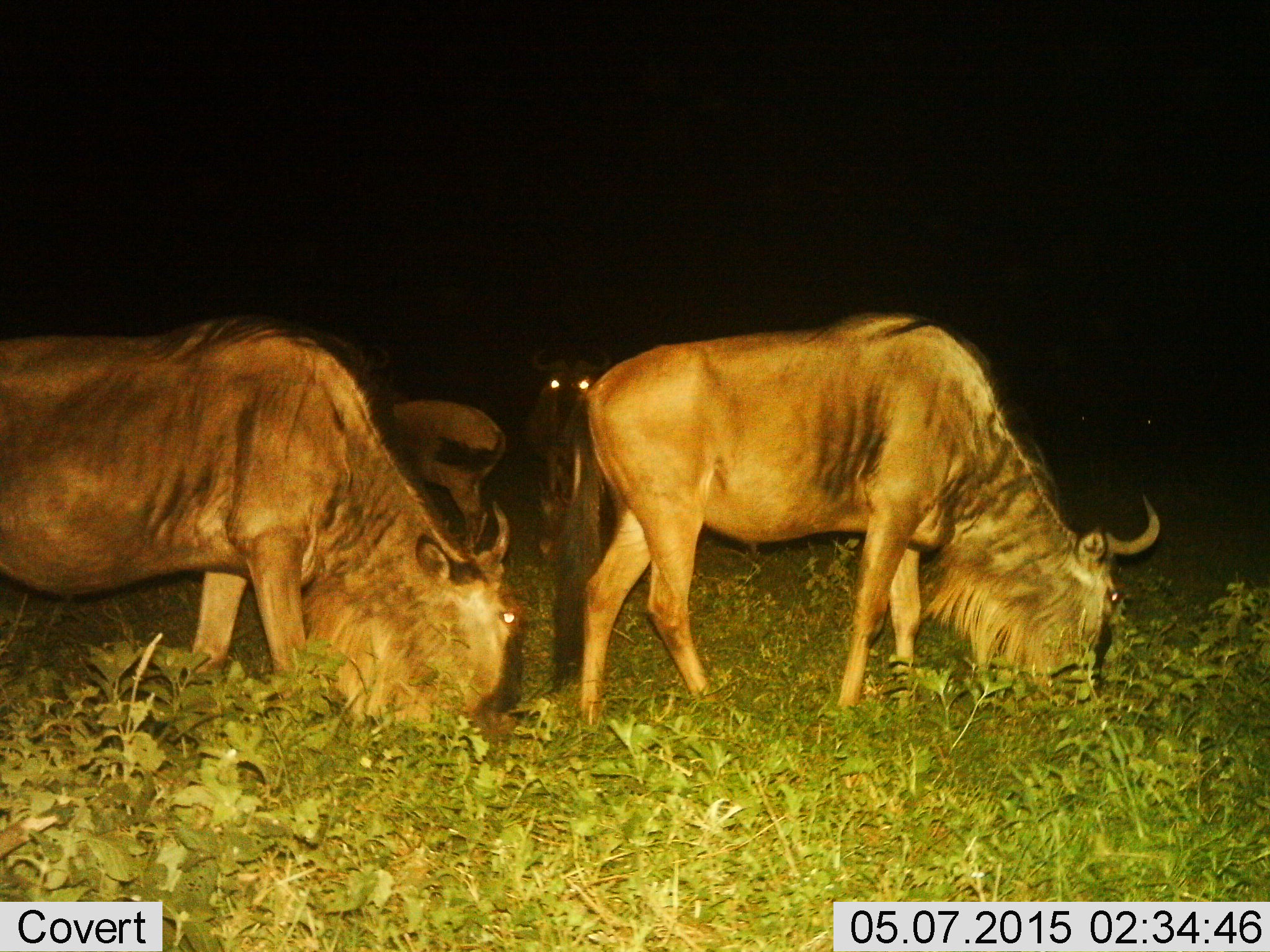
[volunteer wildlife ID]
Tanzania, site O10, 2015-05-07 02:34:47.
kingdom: Animalia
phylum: Chordata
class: Mammalia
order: Artiodactyla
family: Bovidae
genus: Connochaetes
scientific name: Connochaetes taurinus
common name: blue wildebeest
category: wildebeest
Wildebeest (blue wildebeest) (Connochaetes taurinus), count 4. Behavior (volunteer vote fractions): standing 40%, resting 0%, moving 20%, interacting 0%. Young present (vote fraction): 40%. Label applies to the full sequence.